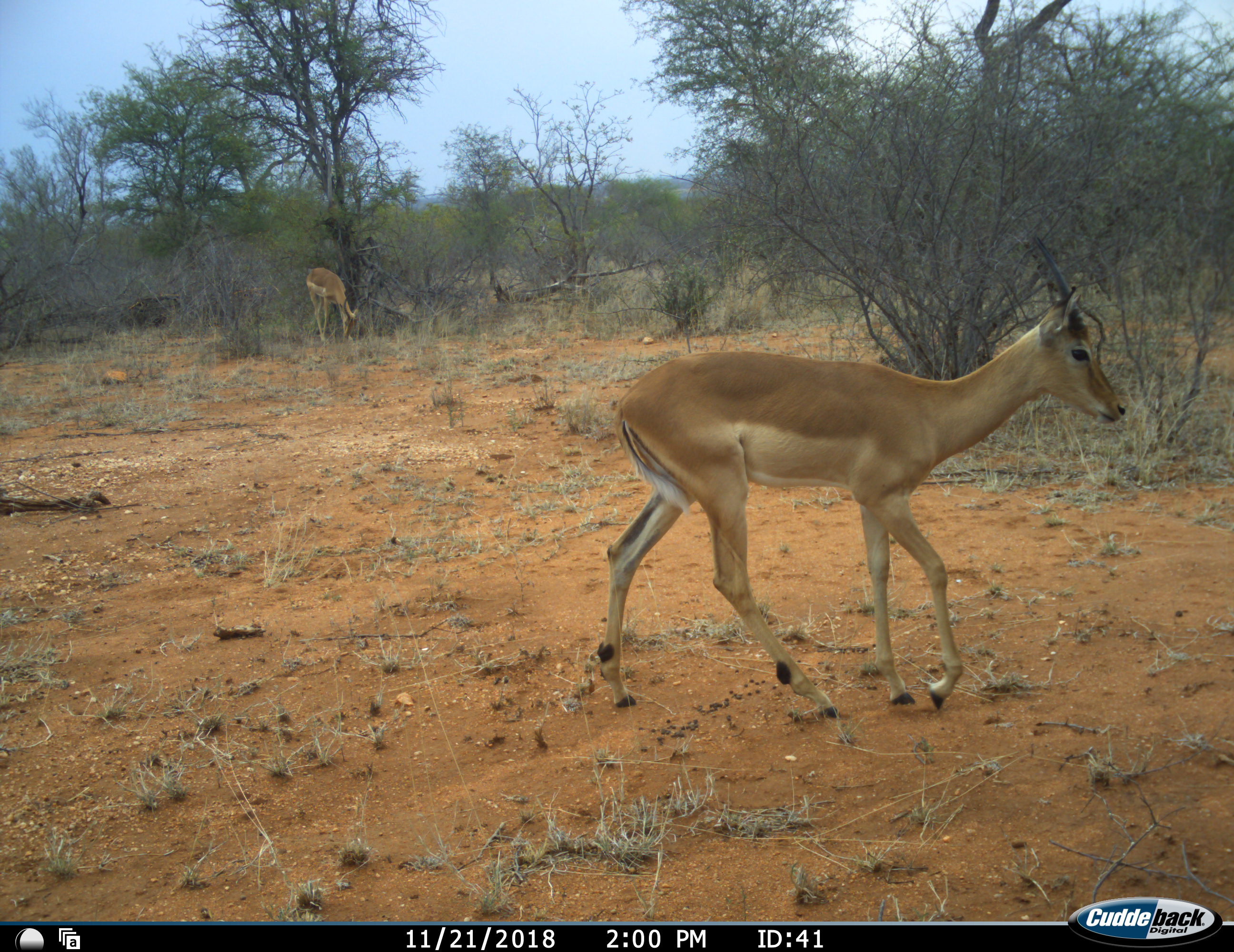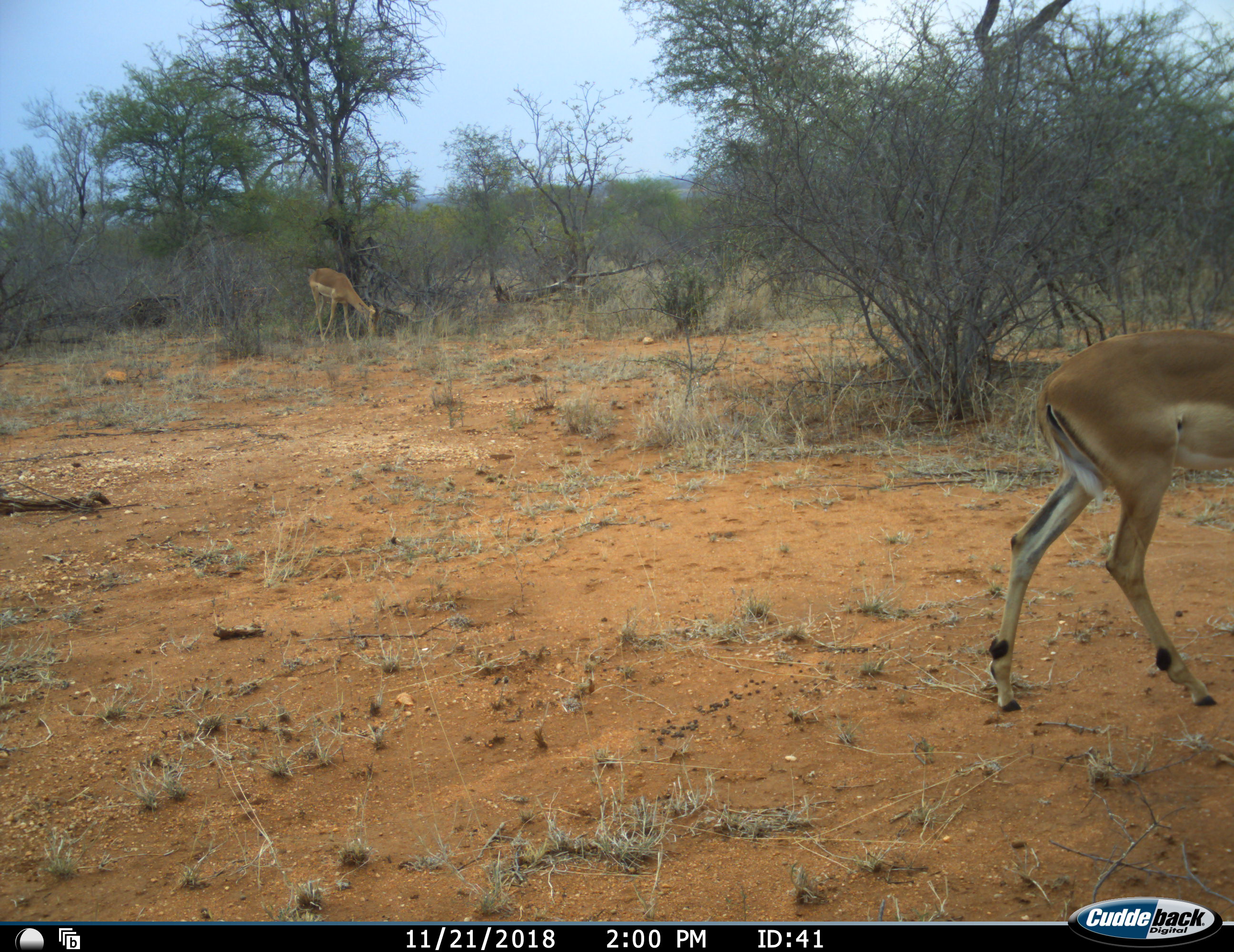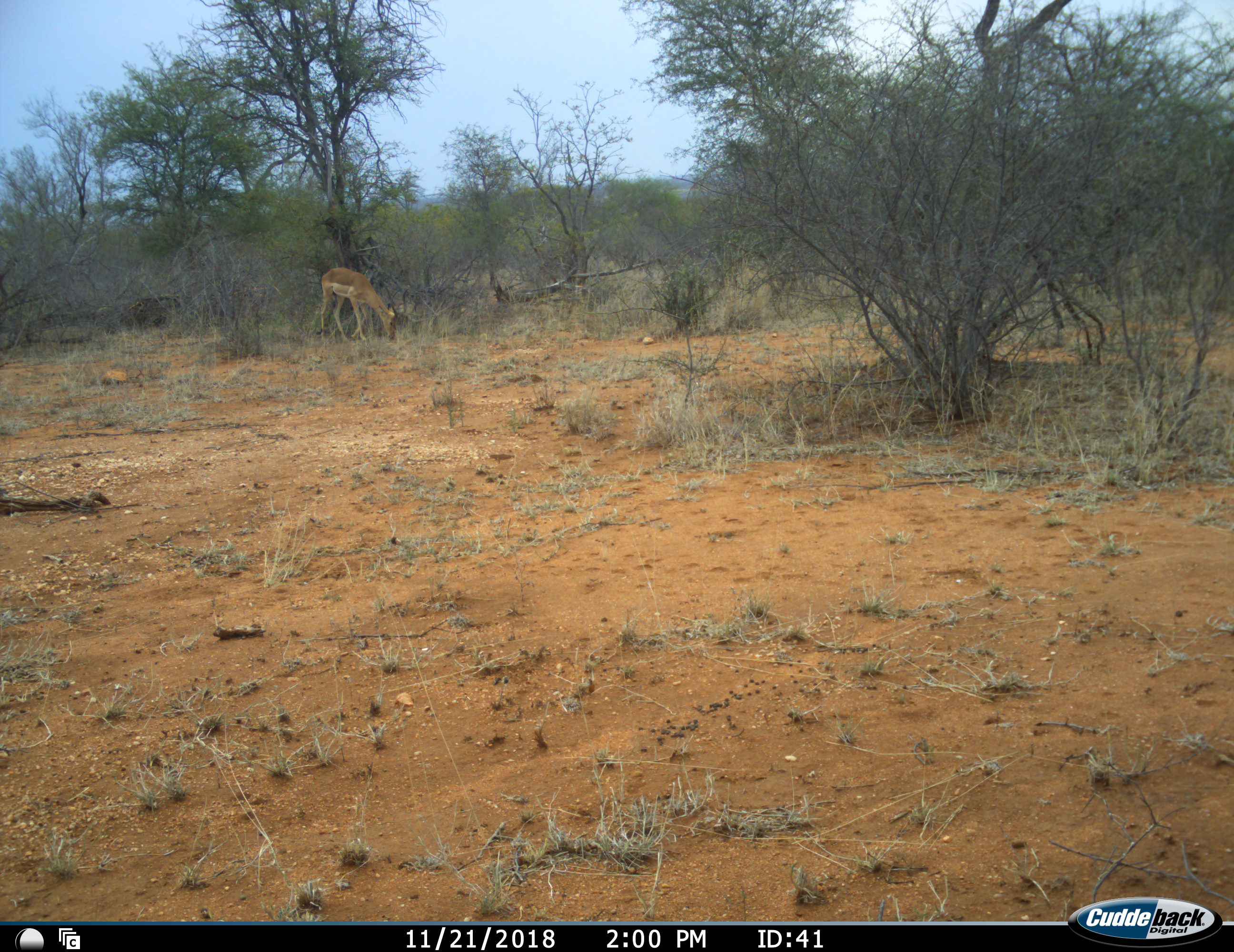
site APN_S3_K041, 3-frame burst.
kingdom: Animalia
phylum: Chordata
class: Mammalia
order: Artiodactyla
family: Bovidae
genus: Aepyceros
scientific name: Aepyceros melampus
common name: impala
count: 2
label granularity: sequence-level